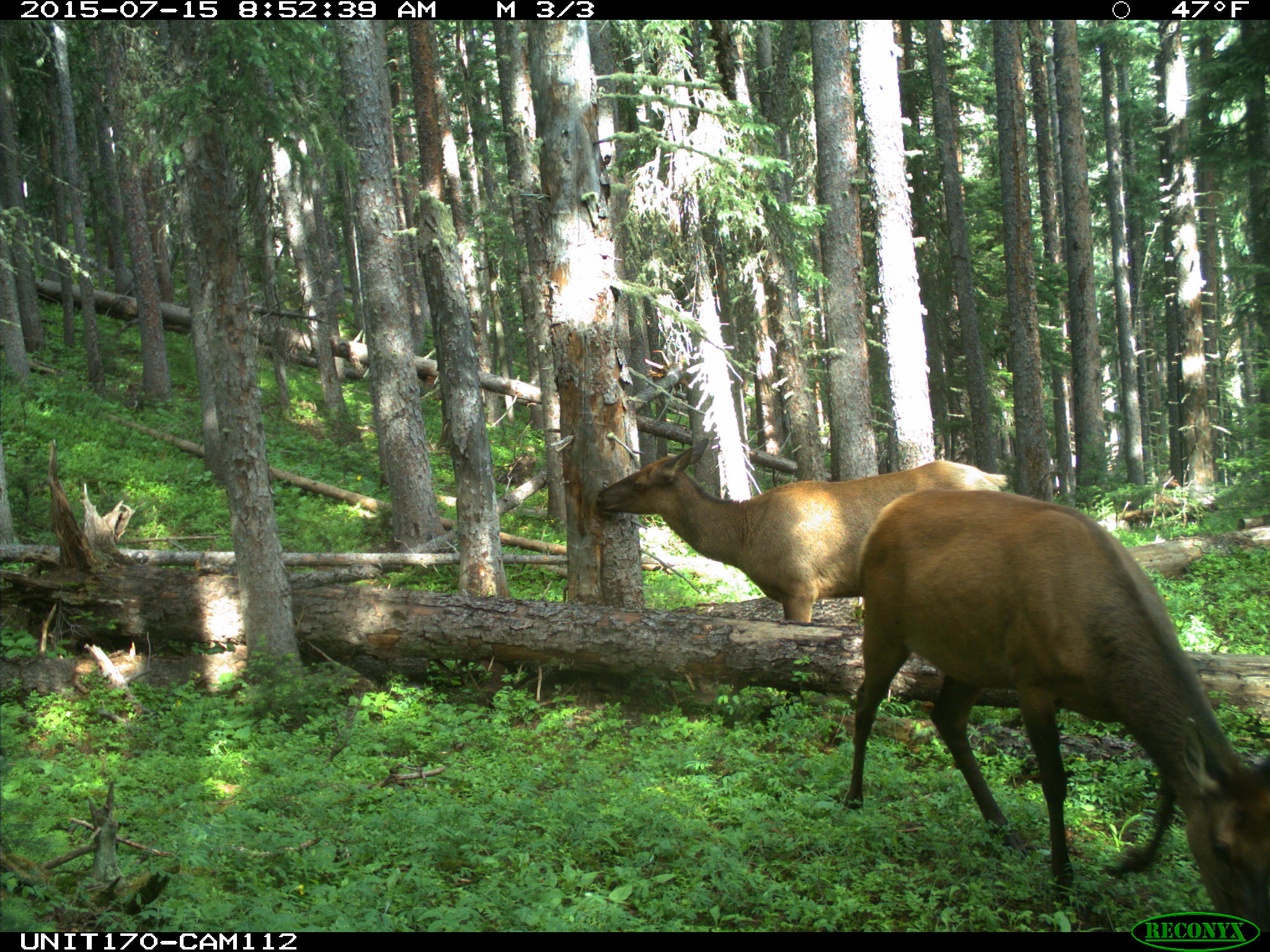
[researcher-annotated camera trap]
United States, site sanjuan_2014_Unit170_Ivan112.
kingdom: Animalia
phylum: Chordata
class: Mammalia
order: Artiodactyla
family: Cervidae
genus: Cervus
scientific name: Cervus elaphus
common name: red deer